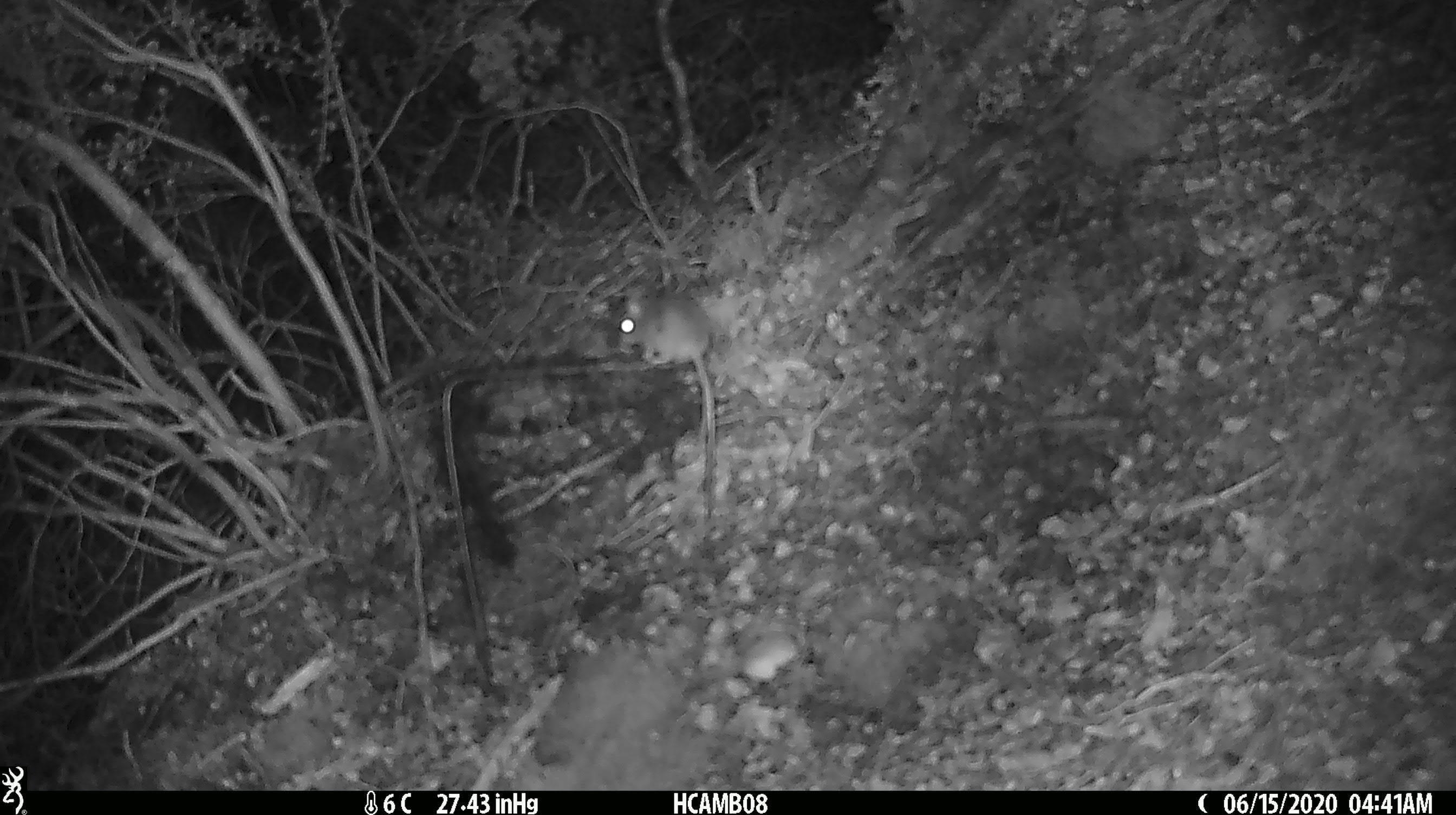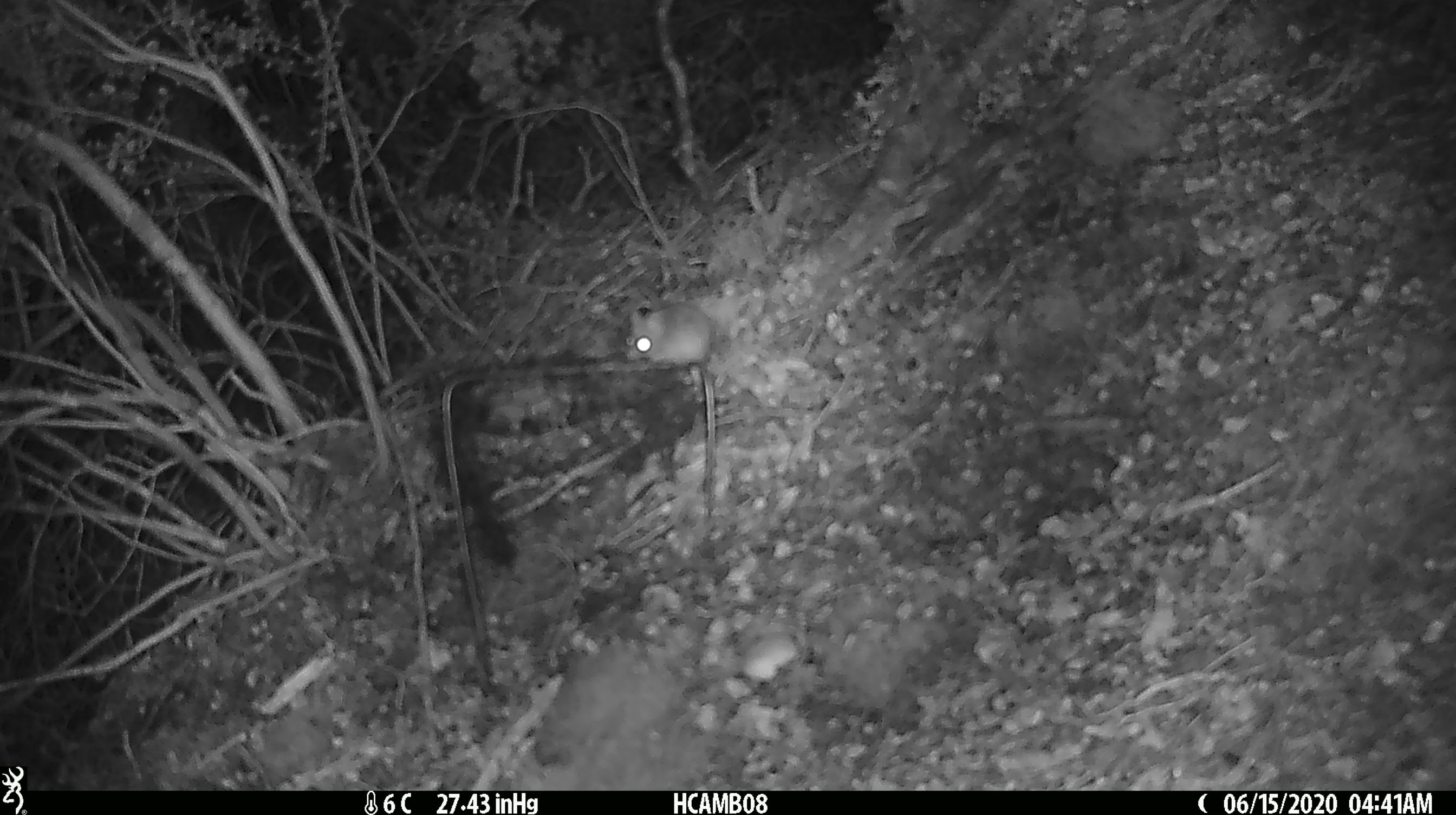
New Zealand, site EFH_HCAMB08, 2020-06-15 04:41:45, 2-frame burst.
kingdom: Animalia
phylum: Chordata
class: Mammalia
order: Rodentia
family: Muridae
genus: Mus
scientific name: Mus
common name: mouse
Mouse (Mus).